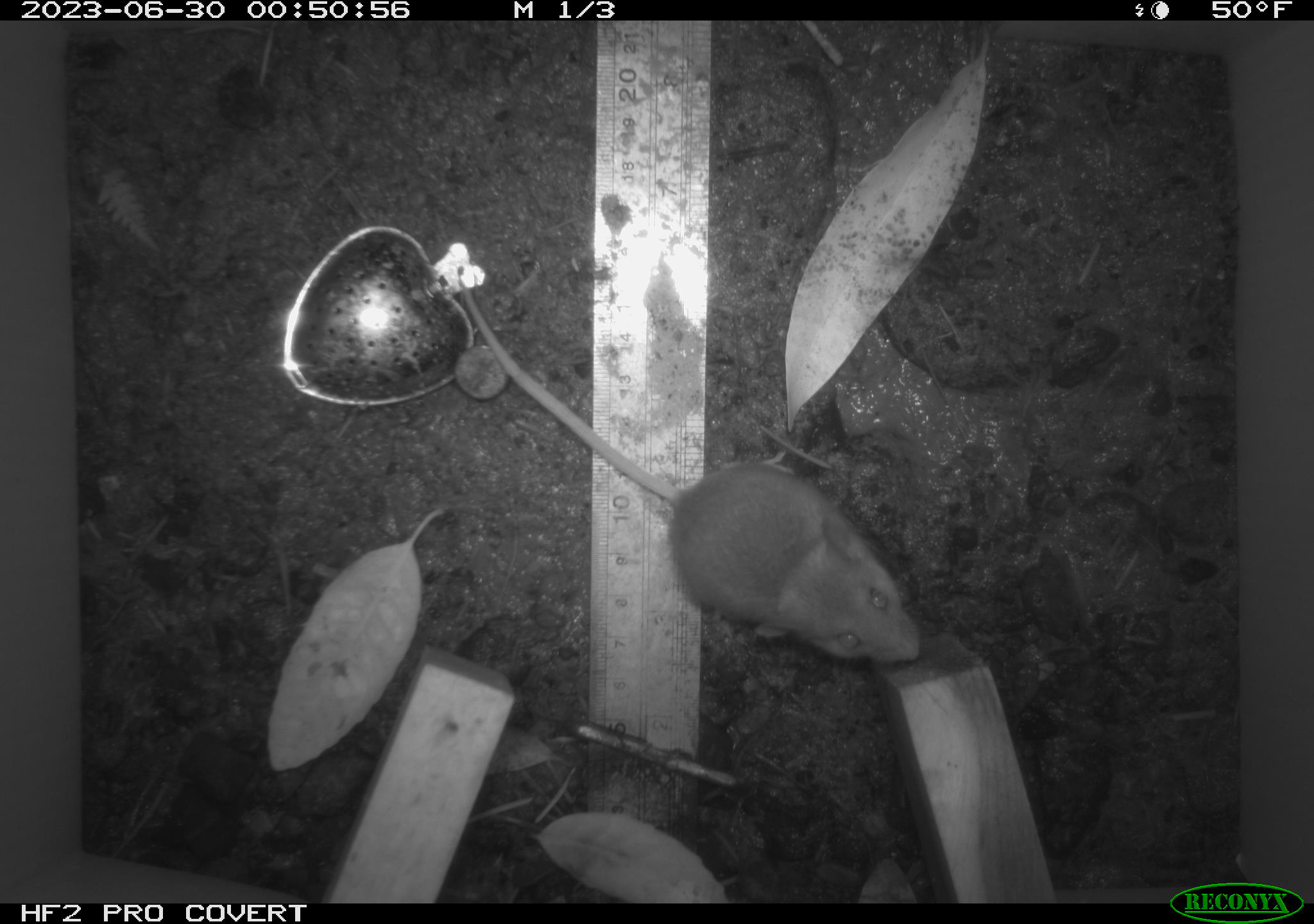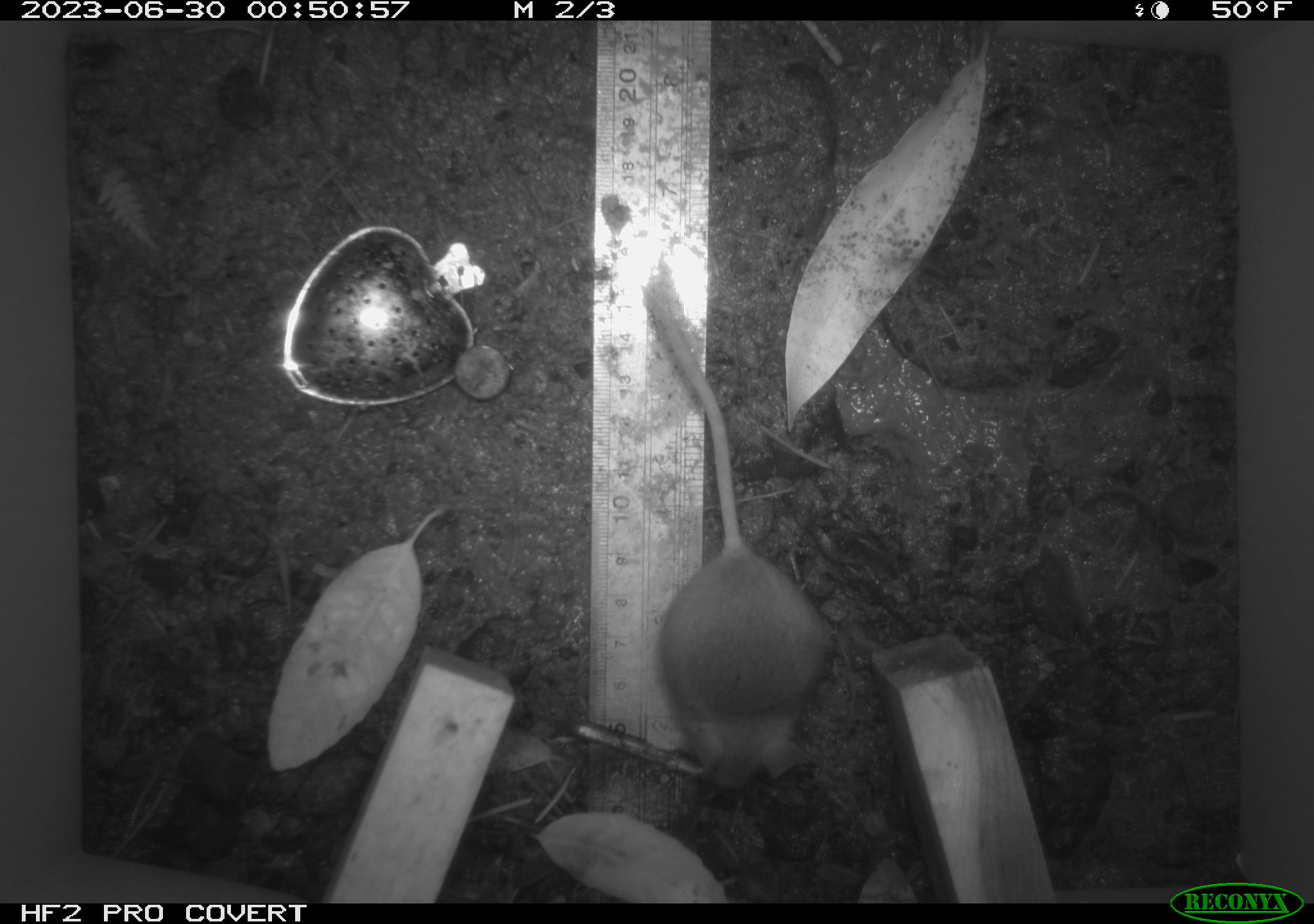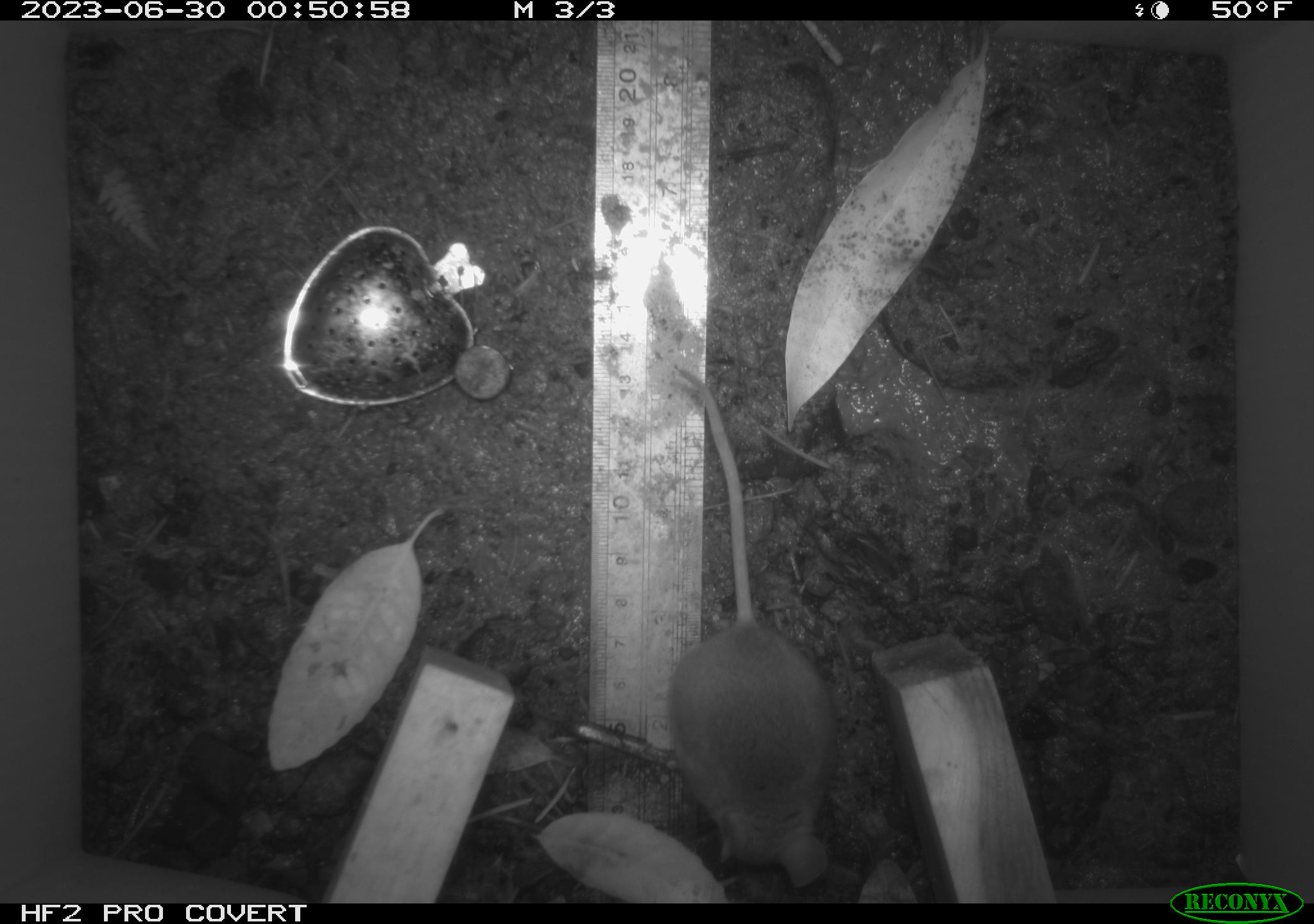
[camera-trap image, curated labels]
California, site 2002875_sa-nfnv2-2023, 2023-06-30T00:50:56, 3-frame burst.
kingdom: Animalia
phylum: Chordata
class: Mammalia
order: Rodentia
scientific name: Rodentia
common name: mouse species